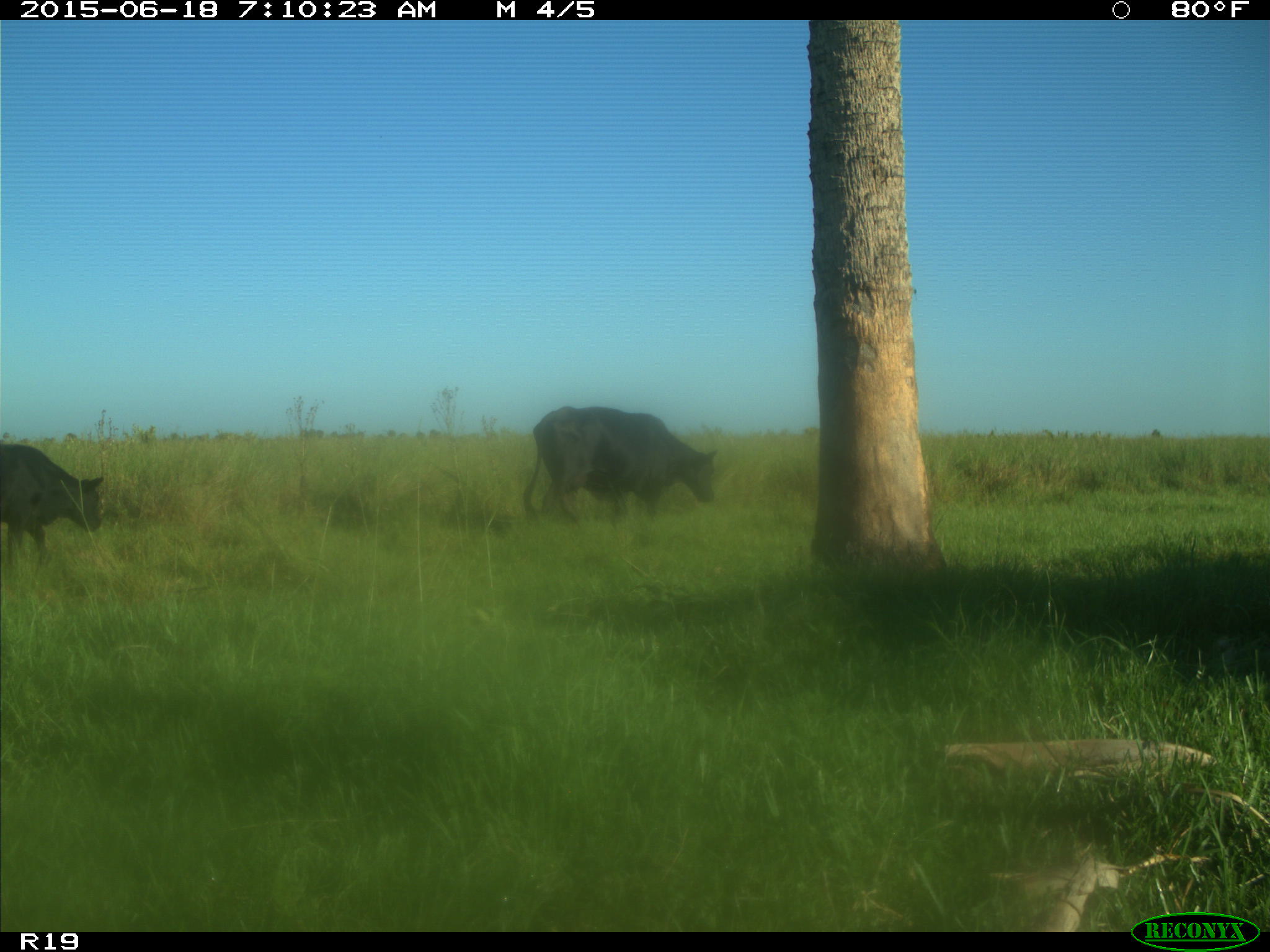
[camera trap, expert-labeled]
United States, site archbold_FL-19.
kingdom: Animalia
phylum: Chordata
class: Mammalia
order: Artiodactyla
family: Bovidae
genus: Bos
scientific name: Bos taurus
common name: domestic cow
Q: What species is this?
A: Bos taurus (domestic cow).